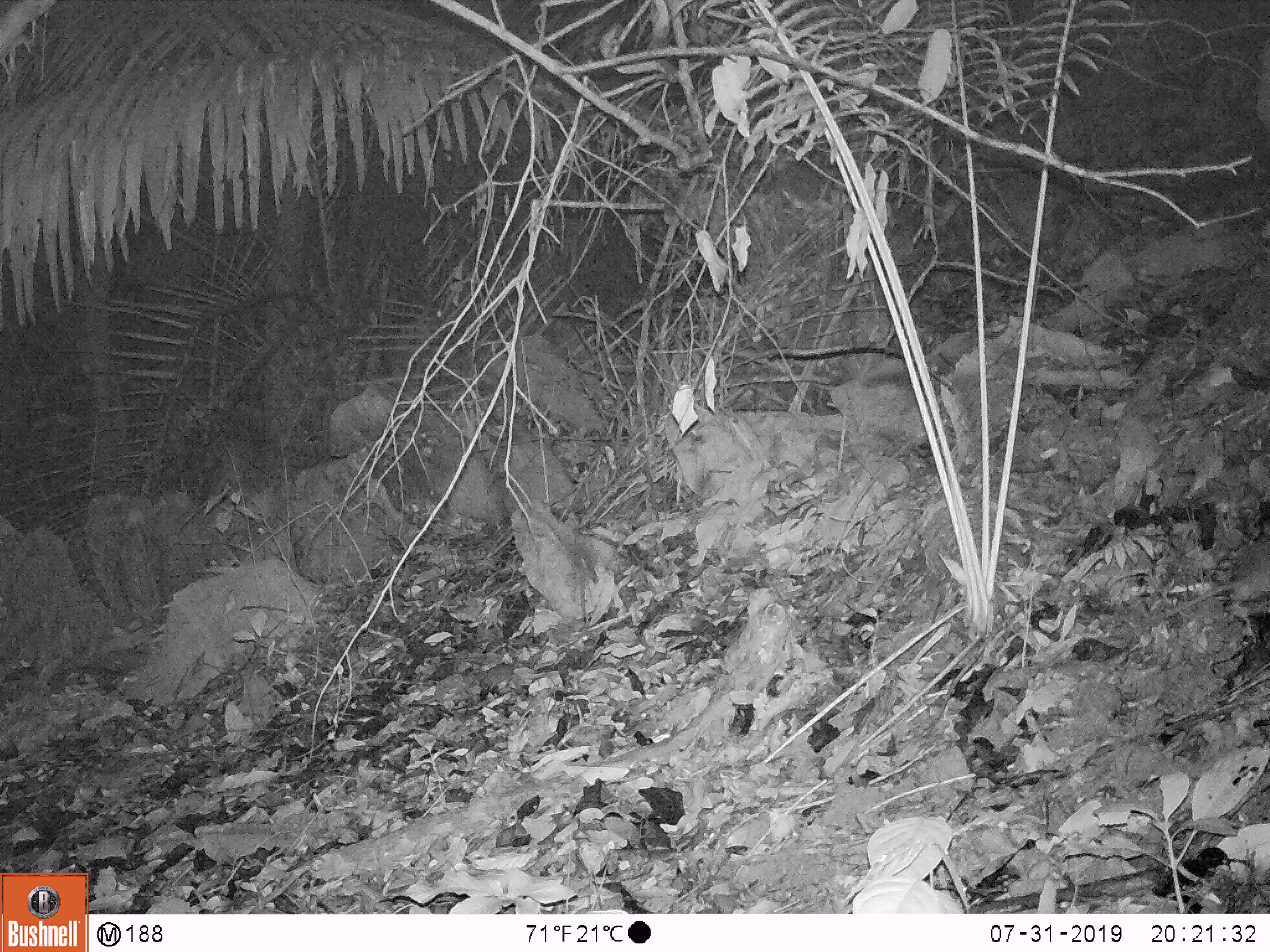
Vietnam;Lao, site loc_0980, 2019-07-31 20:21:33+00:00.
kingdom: Animalia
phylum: Chordata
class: Mammalia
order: Rodentia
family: Muridae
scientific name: Muridae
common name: old-world mice and rats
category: unidentified murid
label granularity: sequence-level